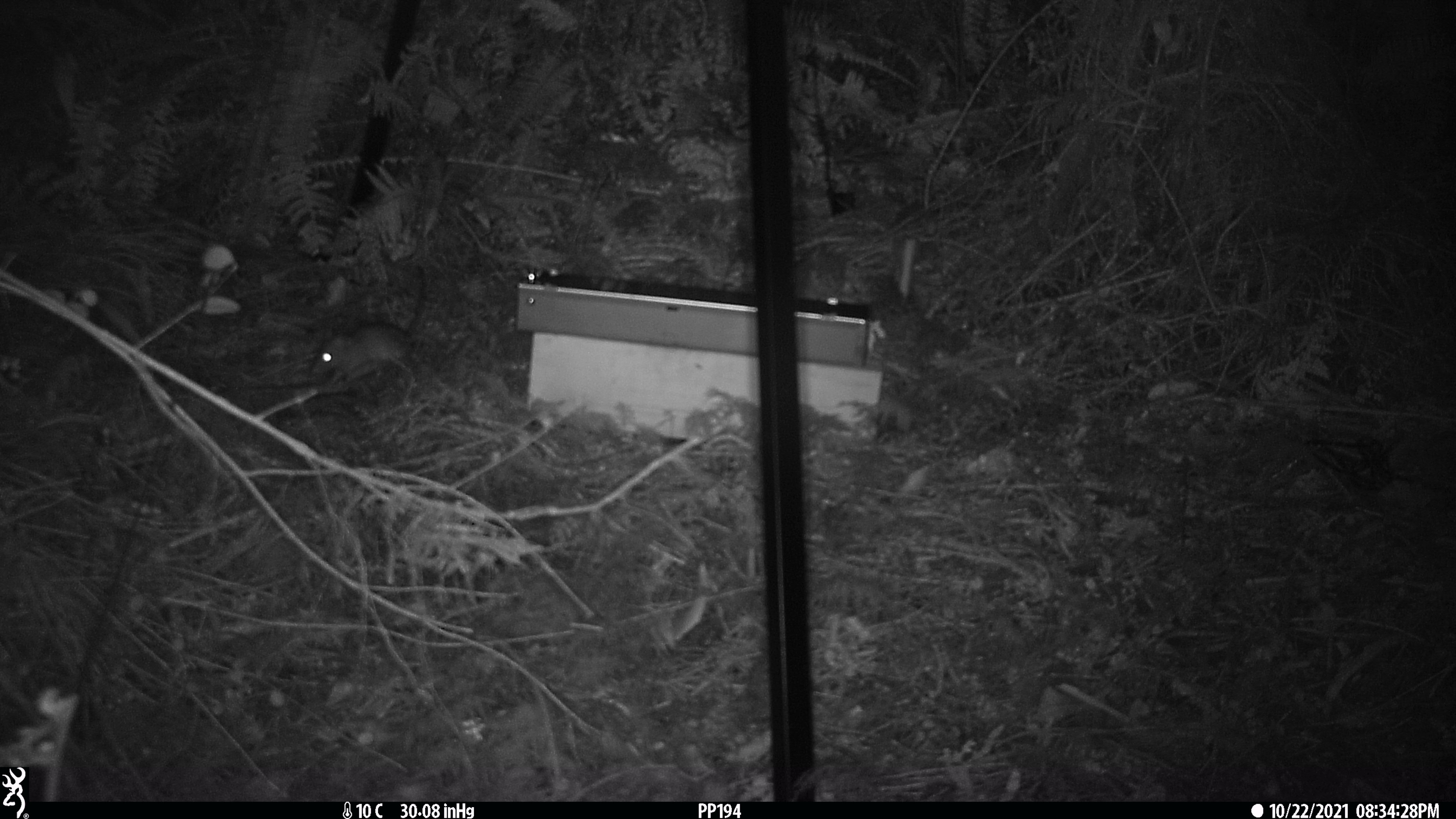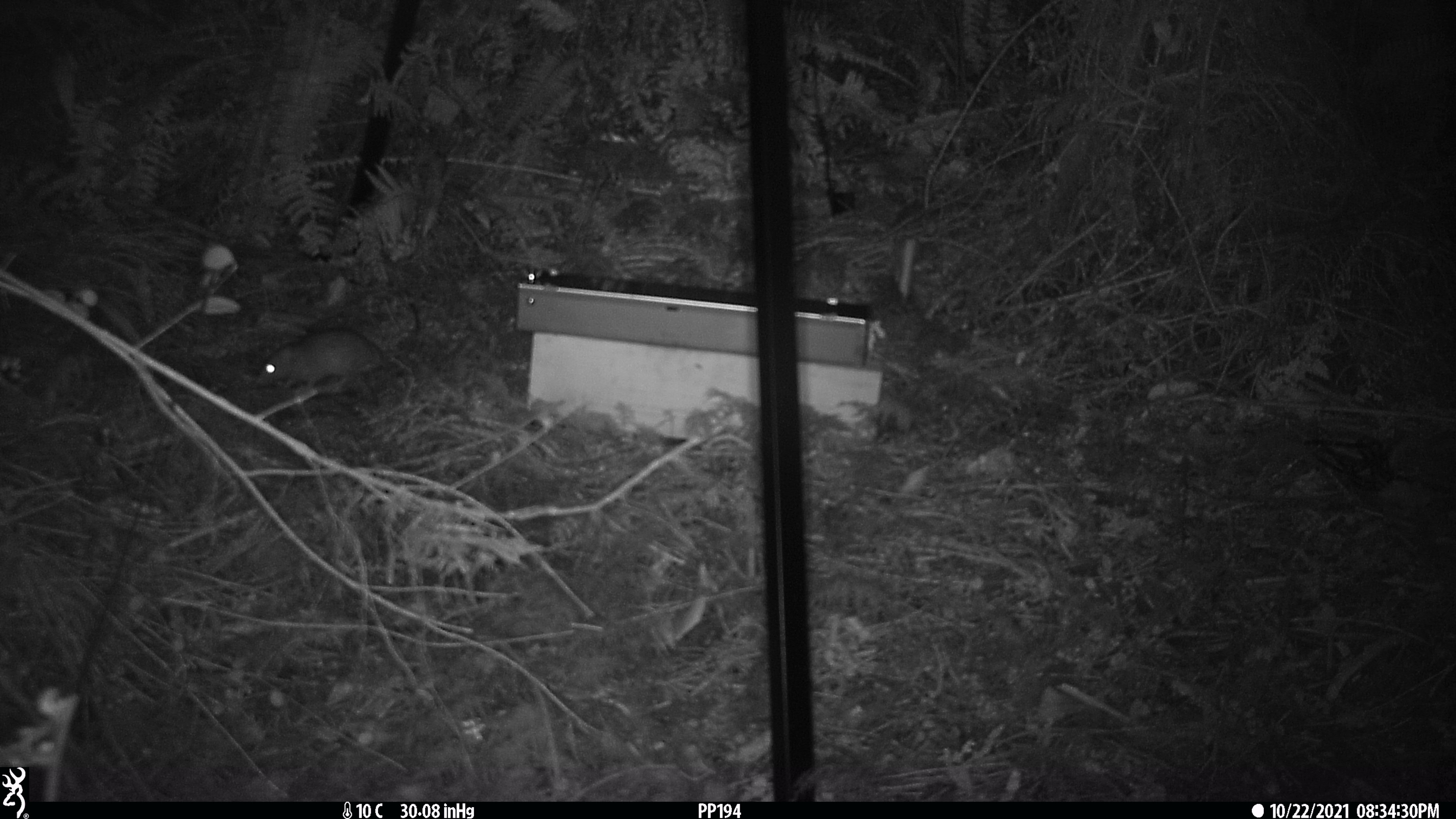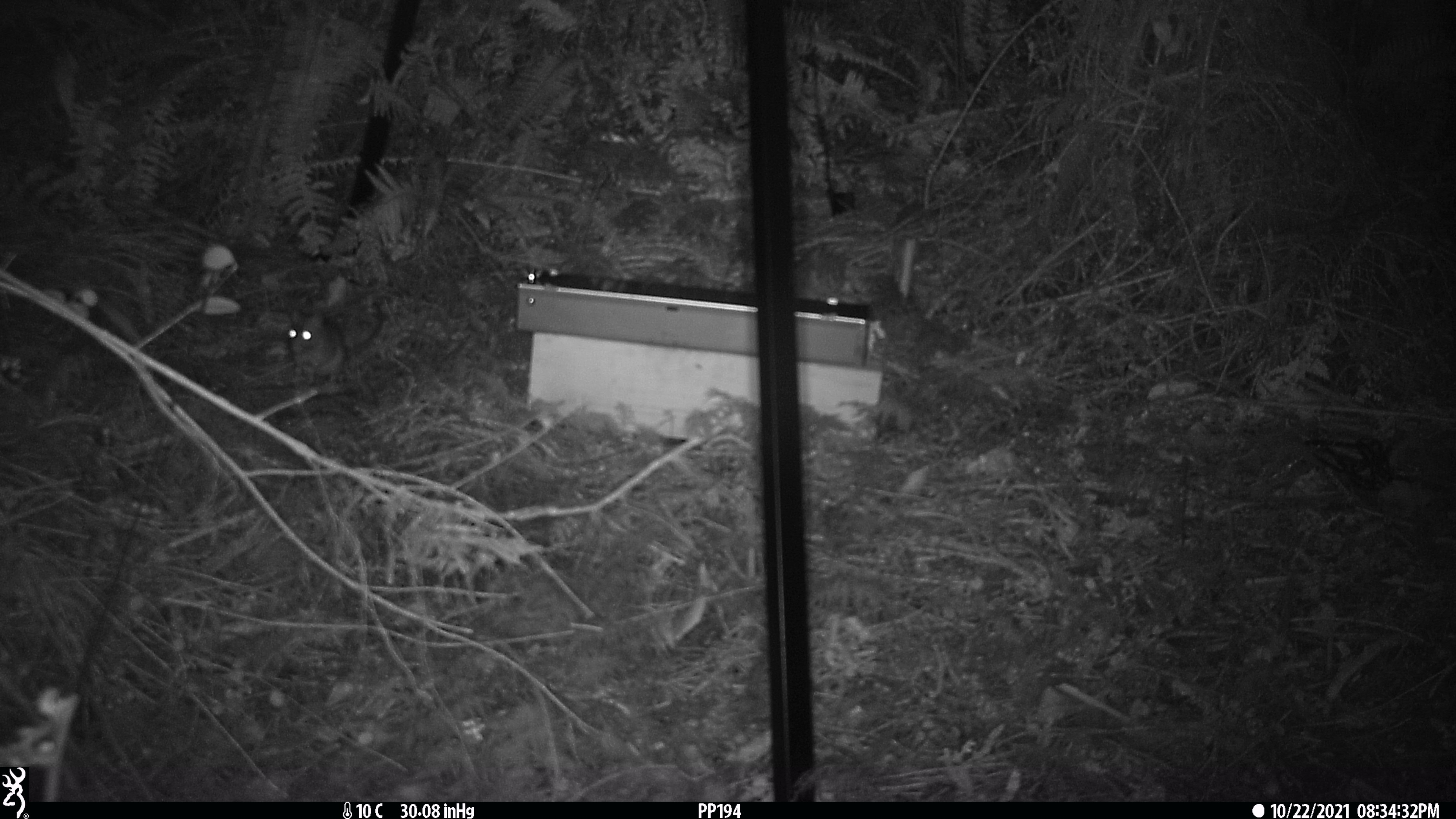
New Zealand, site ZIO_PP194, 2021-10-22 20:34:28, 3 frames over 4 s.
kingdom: Animalia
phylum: Chordata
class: Mammalia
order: Rodentia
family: Muridae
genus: Rattus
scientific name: Rattus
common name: rat